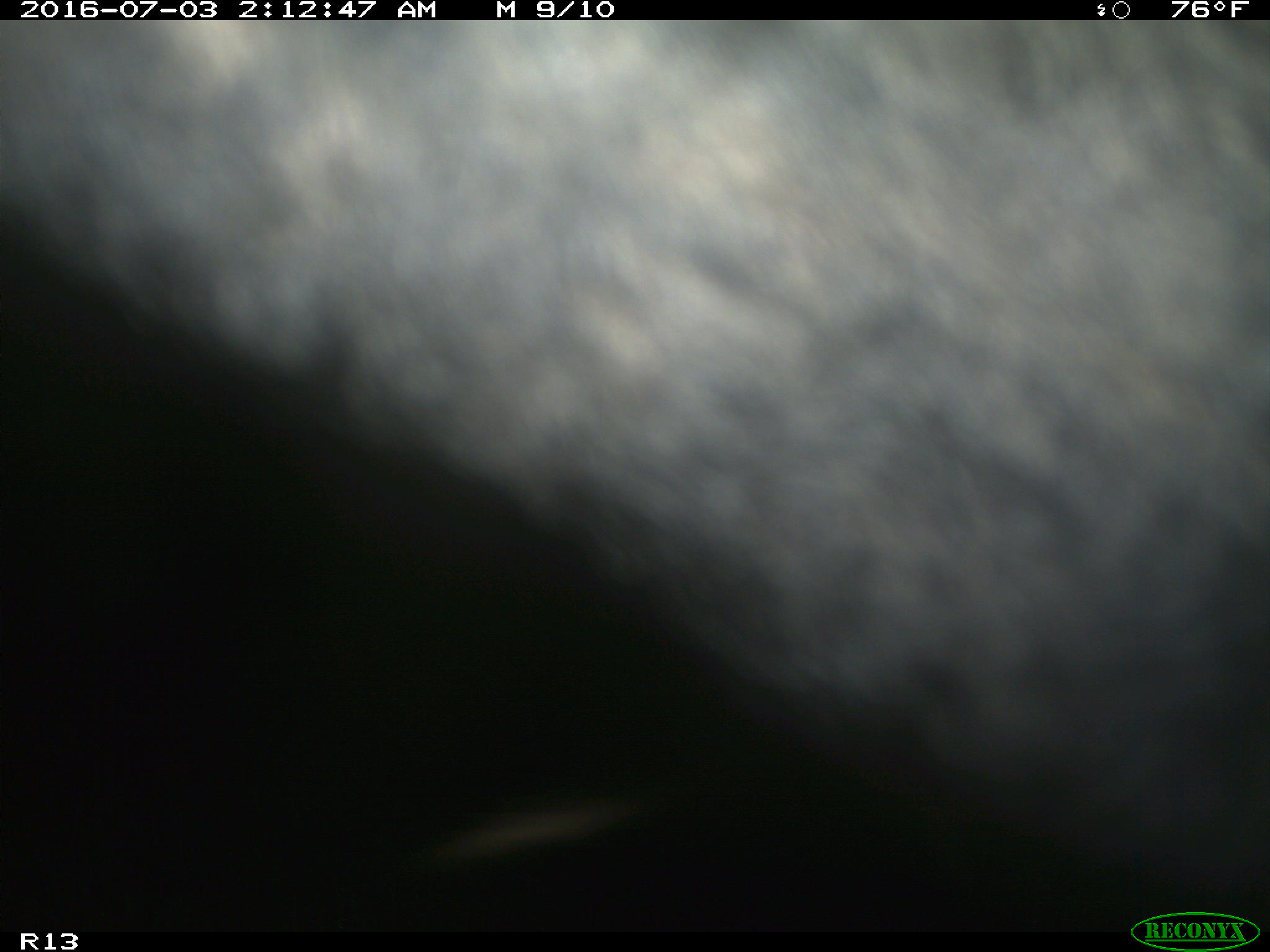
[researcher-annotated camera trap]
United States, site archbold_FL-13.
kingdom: Animalia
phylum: Chordata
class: Mammalia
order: Artiodactyla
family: Bovidae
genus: Bos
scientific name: Bos taurus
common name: domestic cow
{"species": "Bos taurus (domestic cow)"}